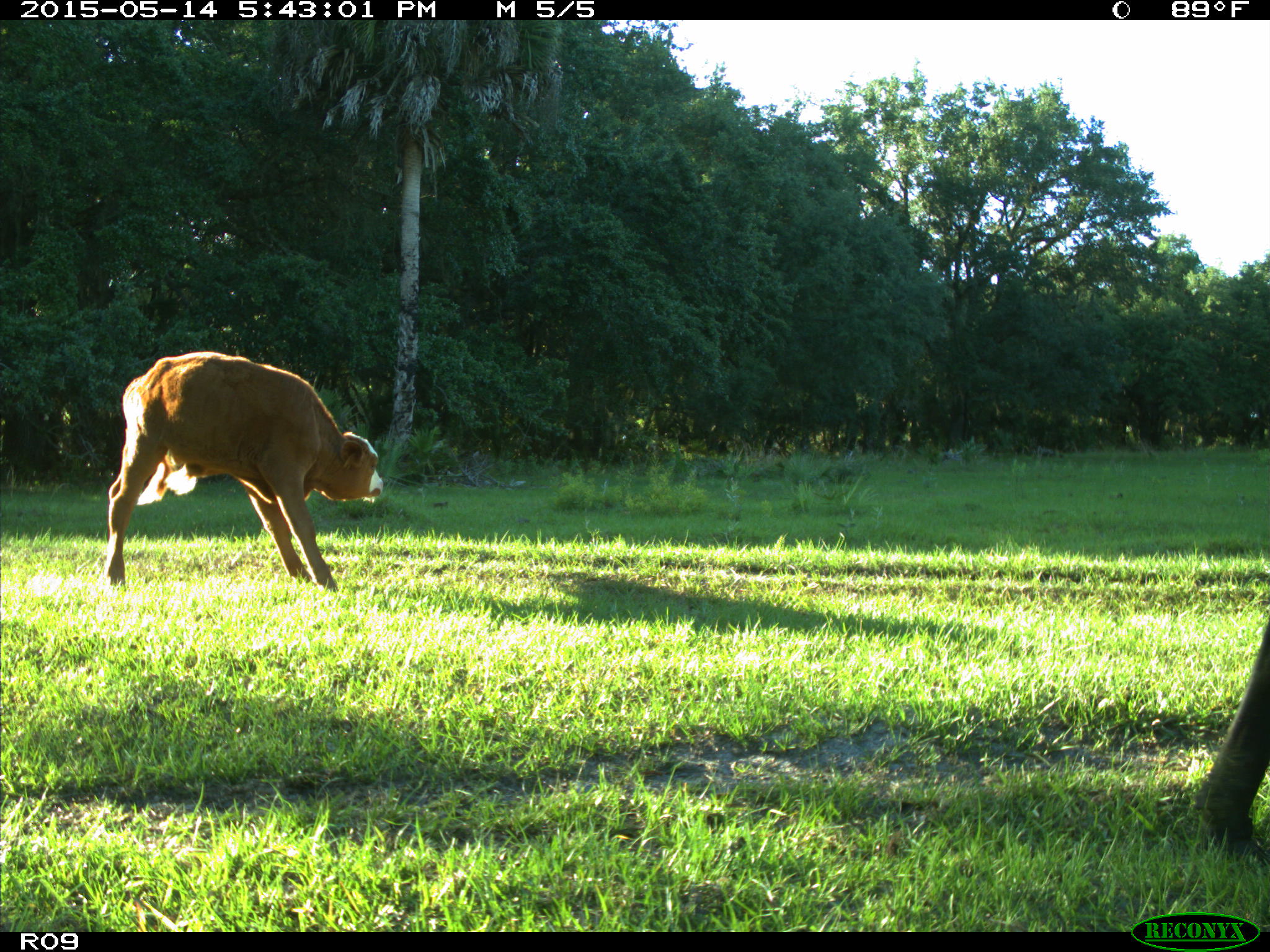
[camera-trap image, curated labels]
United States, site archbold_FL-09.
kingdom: Animalia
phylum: Chordata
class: Mammalia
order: Artiodactyla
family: Bovidae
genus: Bos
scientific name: Bos taurus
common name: domestic cow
Bos taurus (domestic cow).